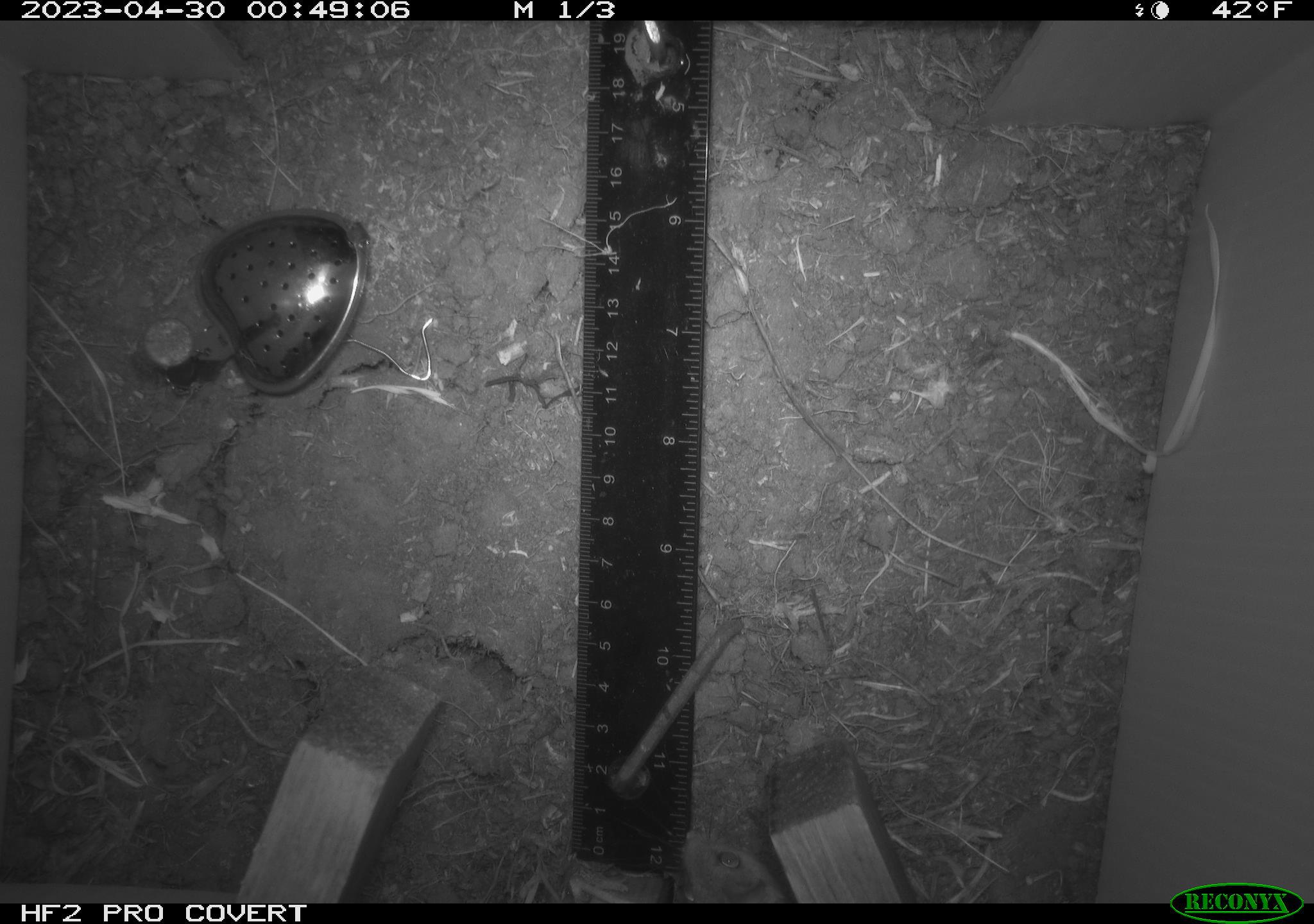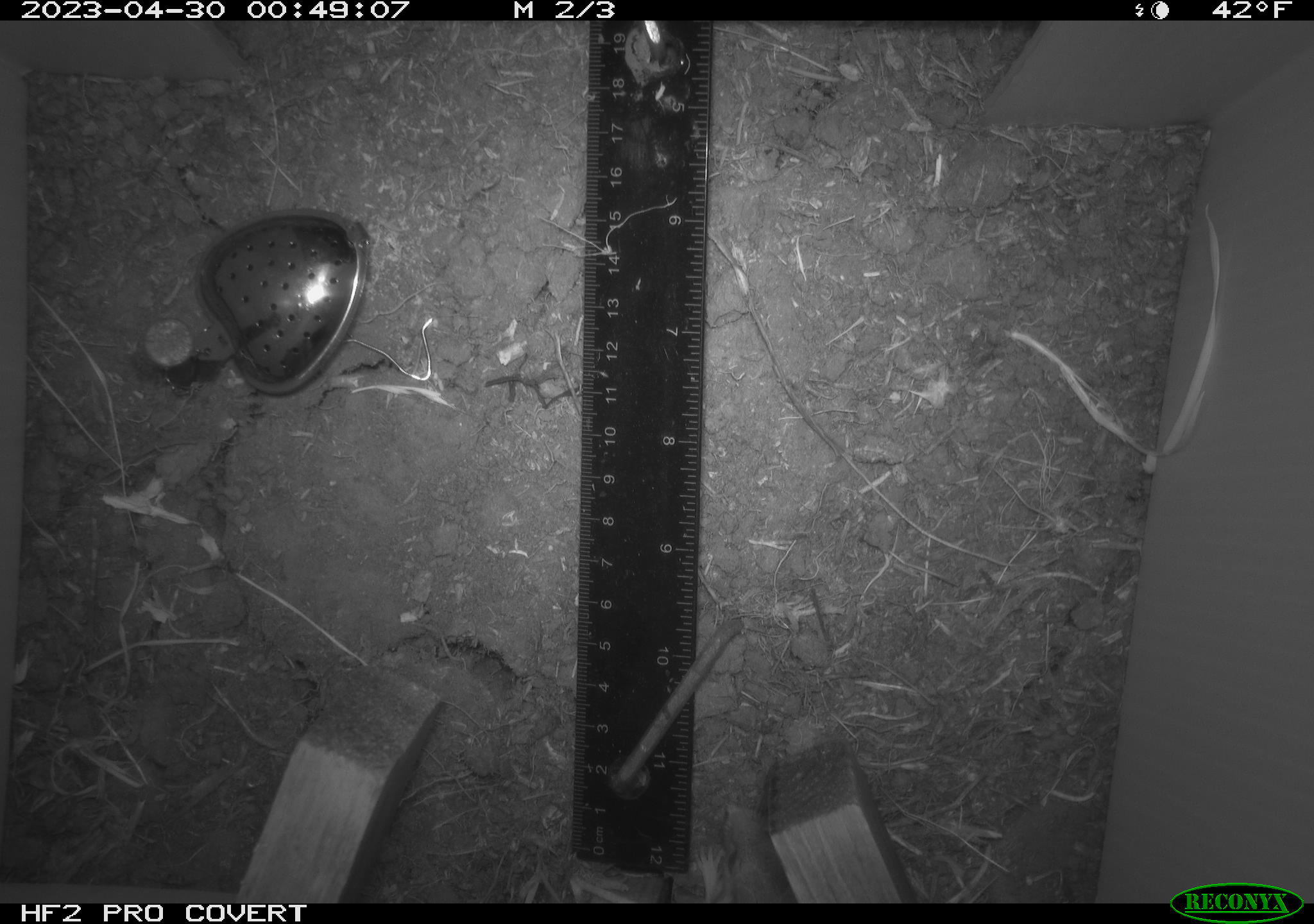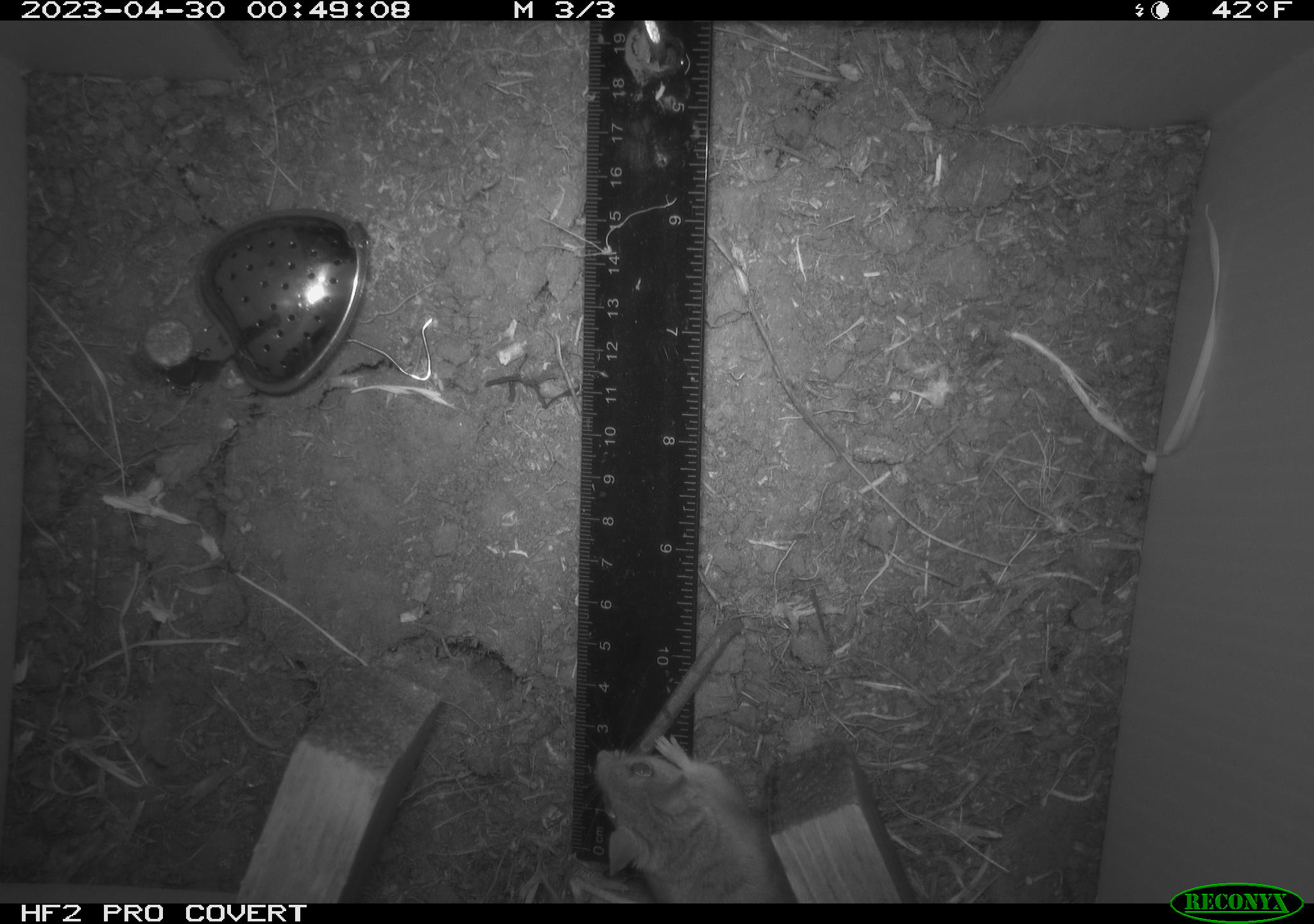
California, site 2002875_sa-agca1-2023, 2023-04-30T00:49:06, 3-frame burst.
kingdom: Animalia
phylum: Chordata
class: Mammalia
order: Rodentia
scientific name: Rodentia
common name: mouse species